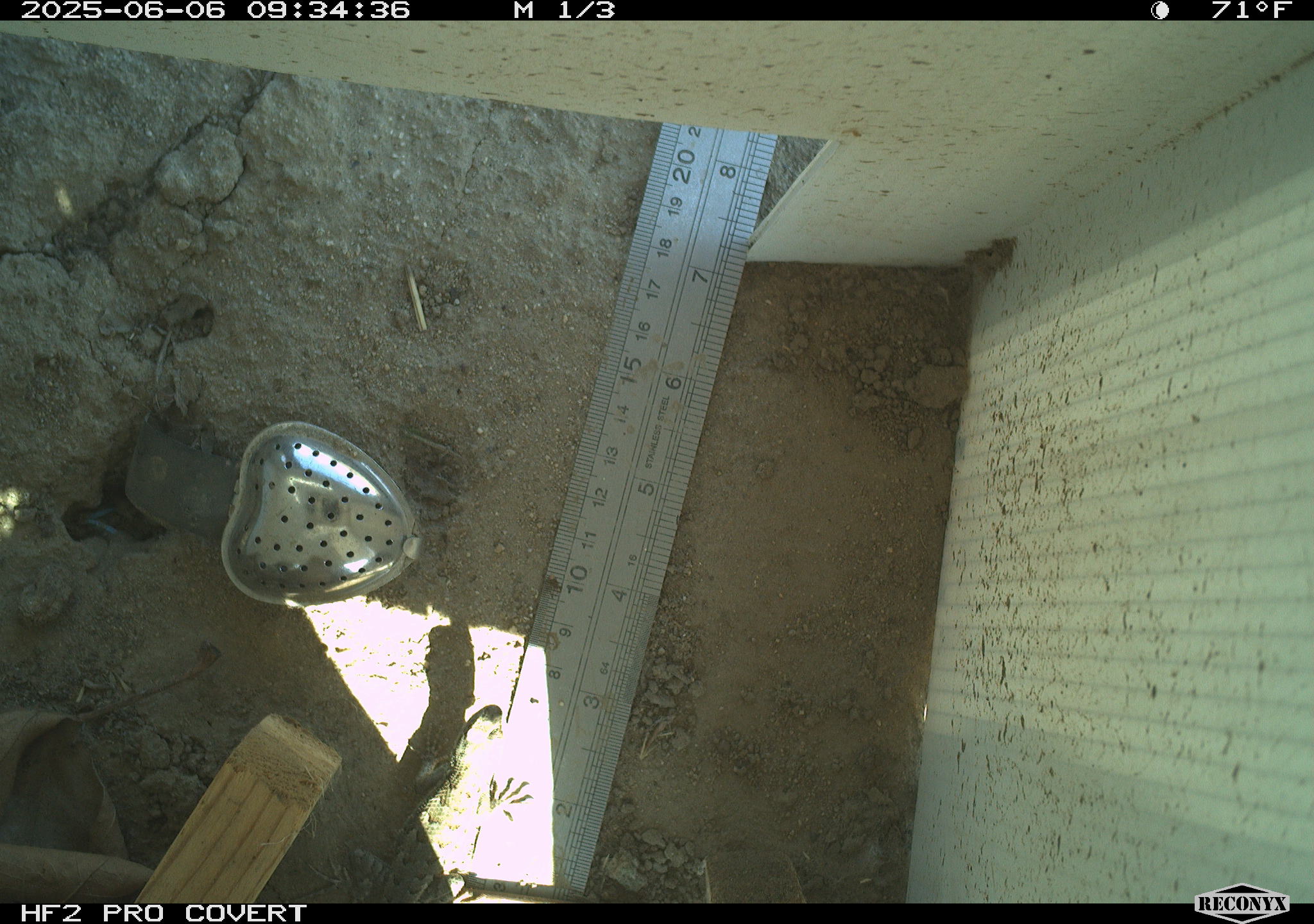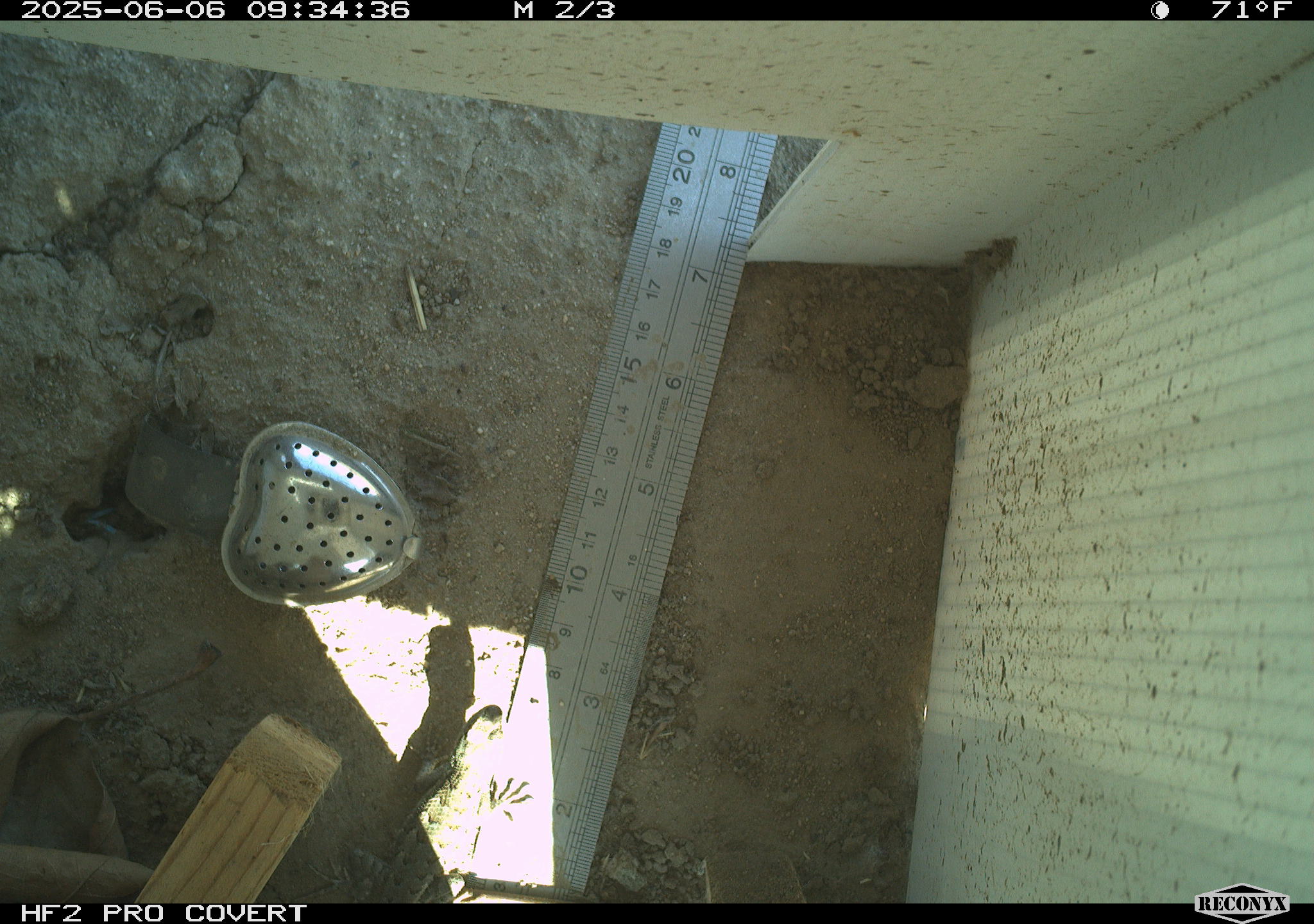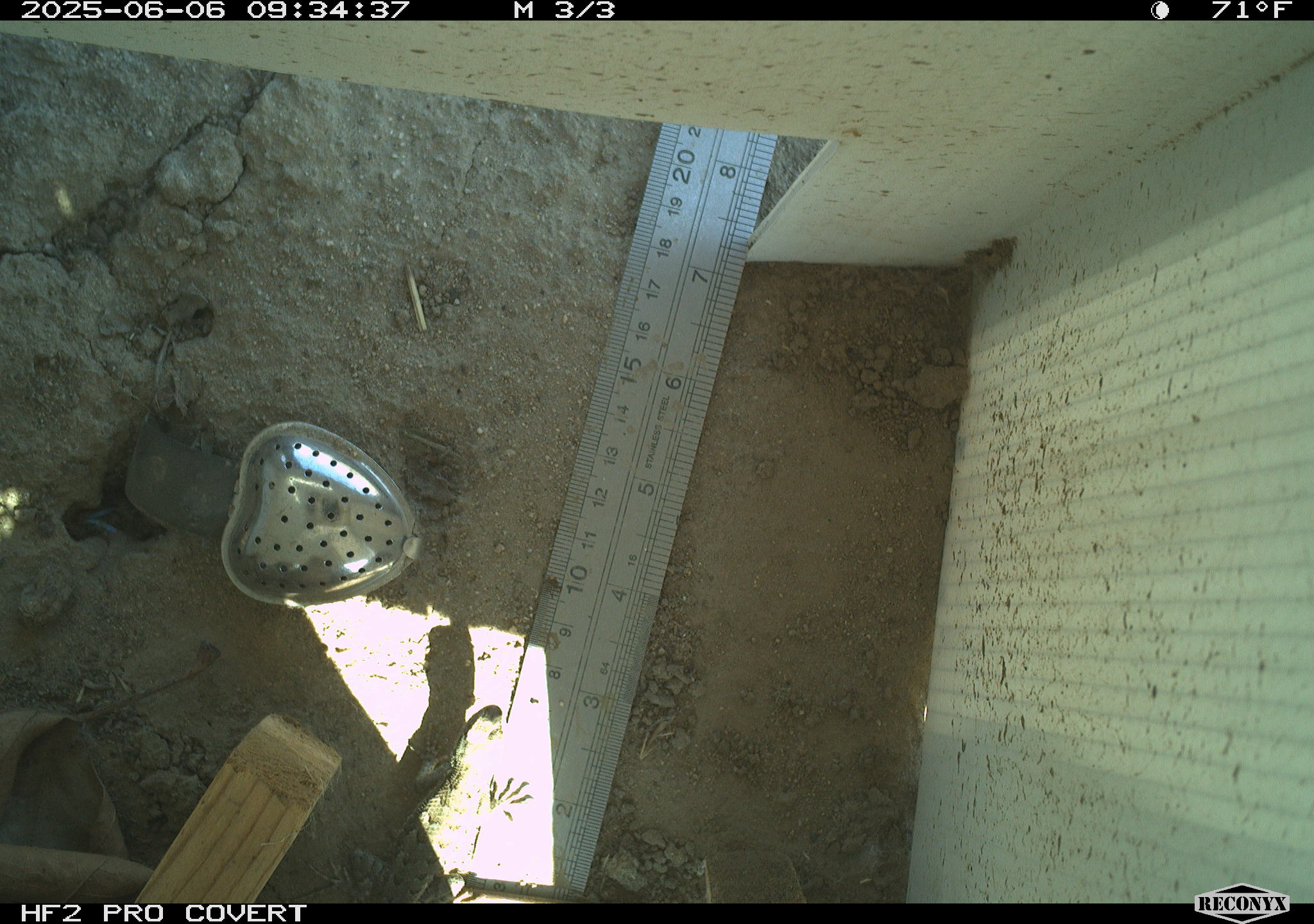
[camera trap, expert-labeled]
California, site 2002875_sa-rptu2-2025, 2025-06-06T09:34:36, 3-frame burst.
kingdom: Animalia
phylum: Chordata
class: Reptilia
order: Squamata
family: Phrynosomatidae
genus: Sceloporus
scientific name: Sceloporus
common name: spiny lizards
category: sceloporus species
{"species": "sceloporus species (spiny lizards) (Sceloporus)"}